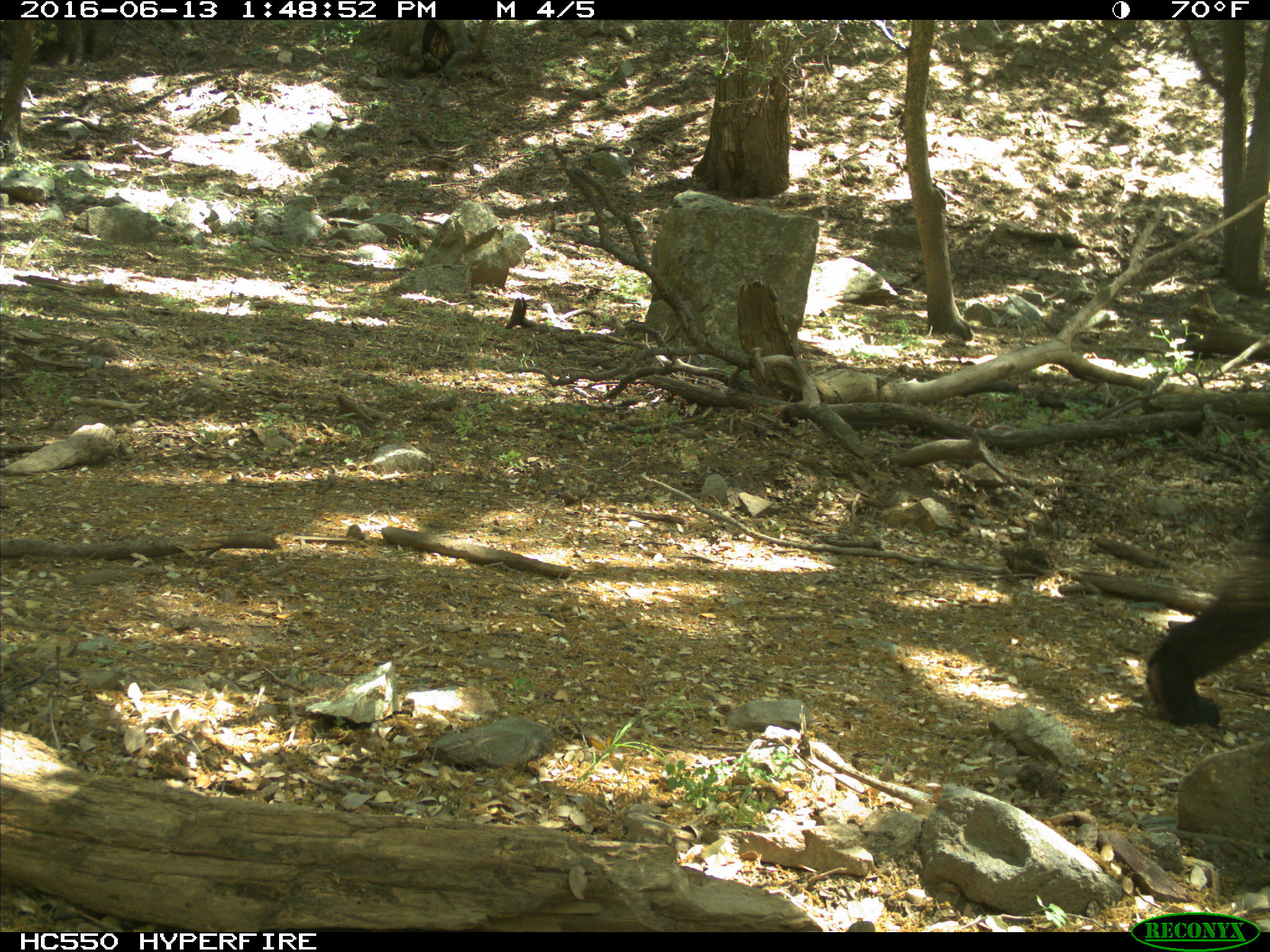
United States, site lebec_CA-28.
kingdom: Animalia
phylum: Chordata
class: Mammalia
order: Carnivora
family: Ursidae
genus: Ursus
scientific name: Ursus americanus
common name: american black bear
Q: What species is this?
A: Ursus americanus (american black bear).